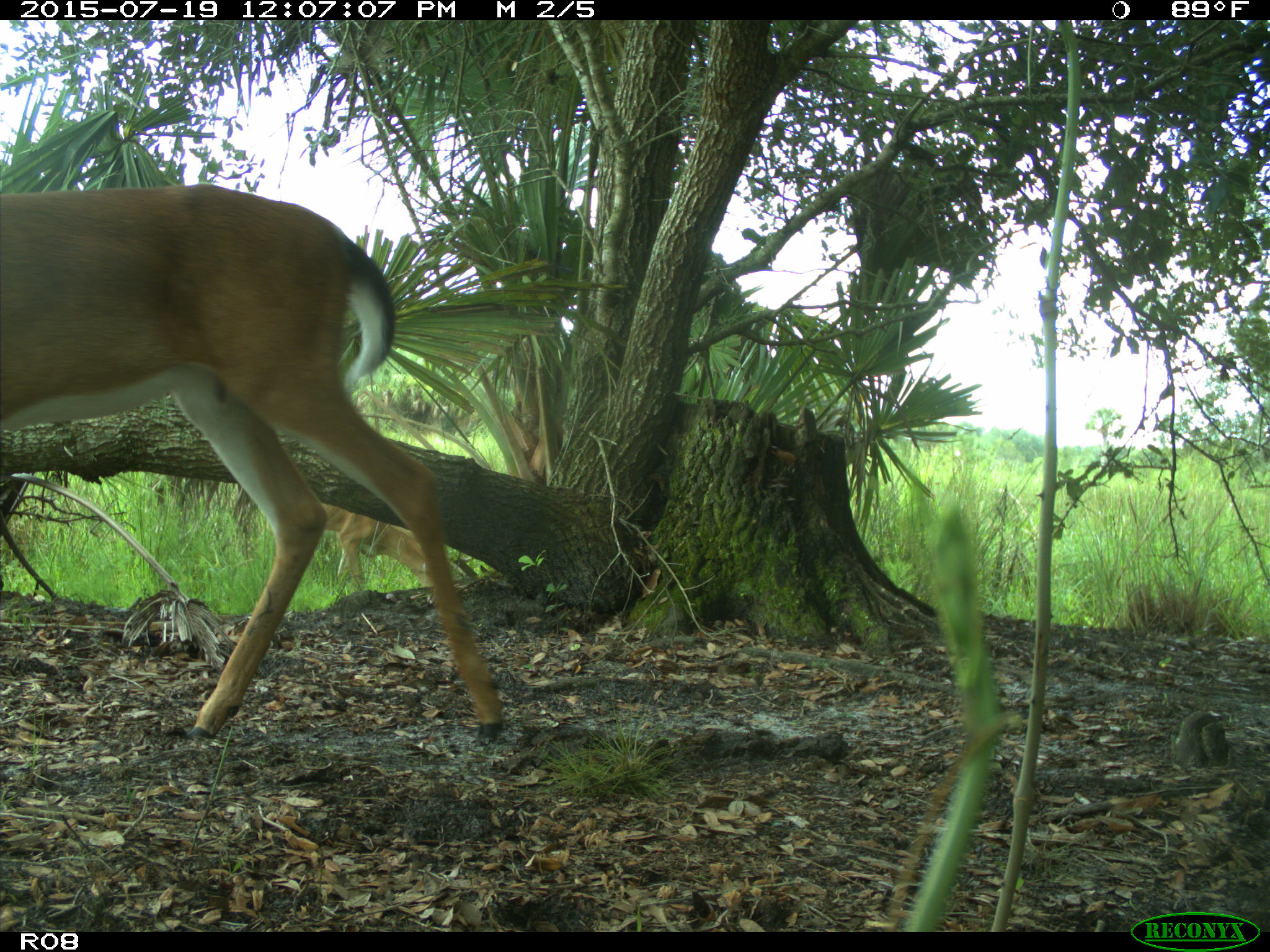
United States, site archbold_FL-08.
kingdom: Animalia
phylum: Chordata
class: Mammalia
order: Artiodactyla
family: Cervidae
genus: Odocoileus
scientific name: Odocoileus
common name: deer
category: unidentified deer